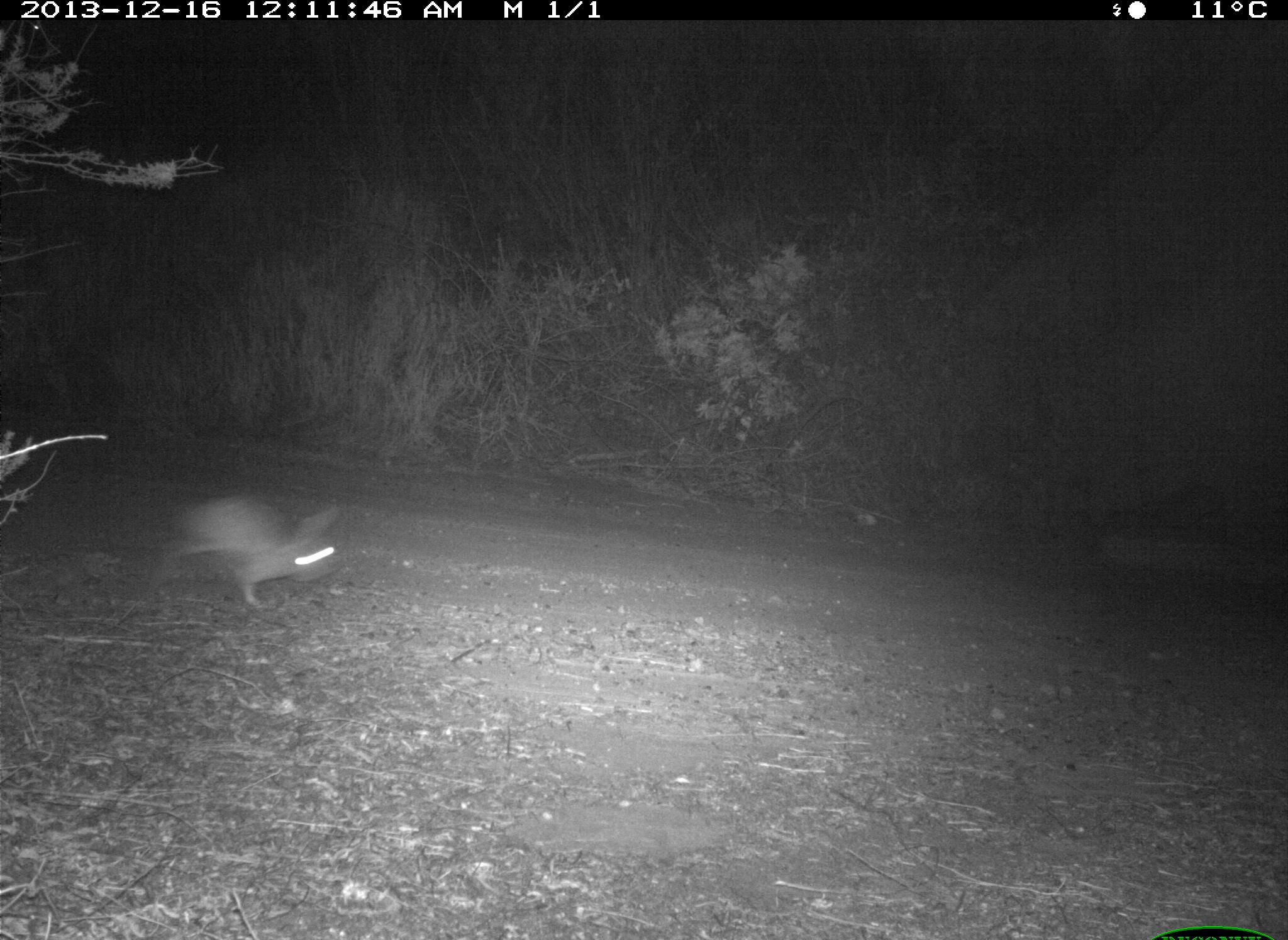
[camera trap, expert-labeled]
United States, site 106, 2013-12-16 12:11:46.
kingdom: Animalia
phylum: Chordata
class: Mammalia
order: Lagomorpha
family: Leporidae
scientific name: Leporidae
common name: rabbits and hares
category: rabbit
Rabbit (rabbits and hares) (Leporidae).